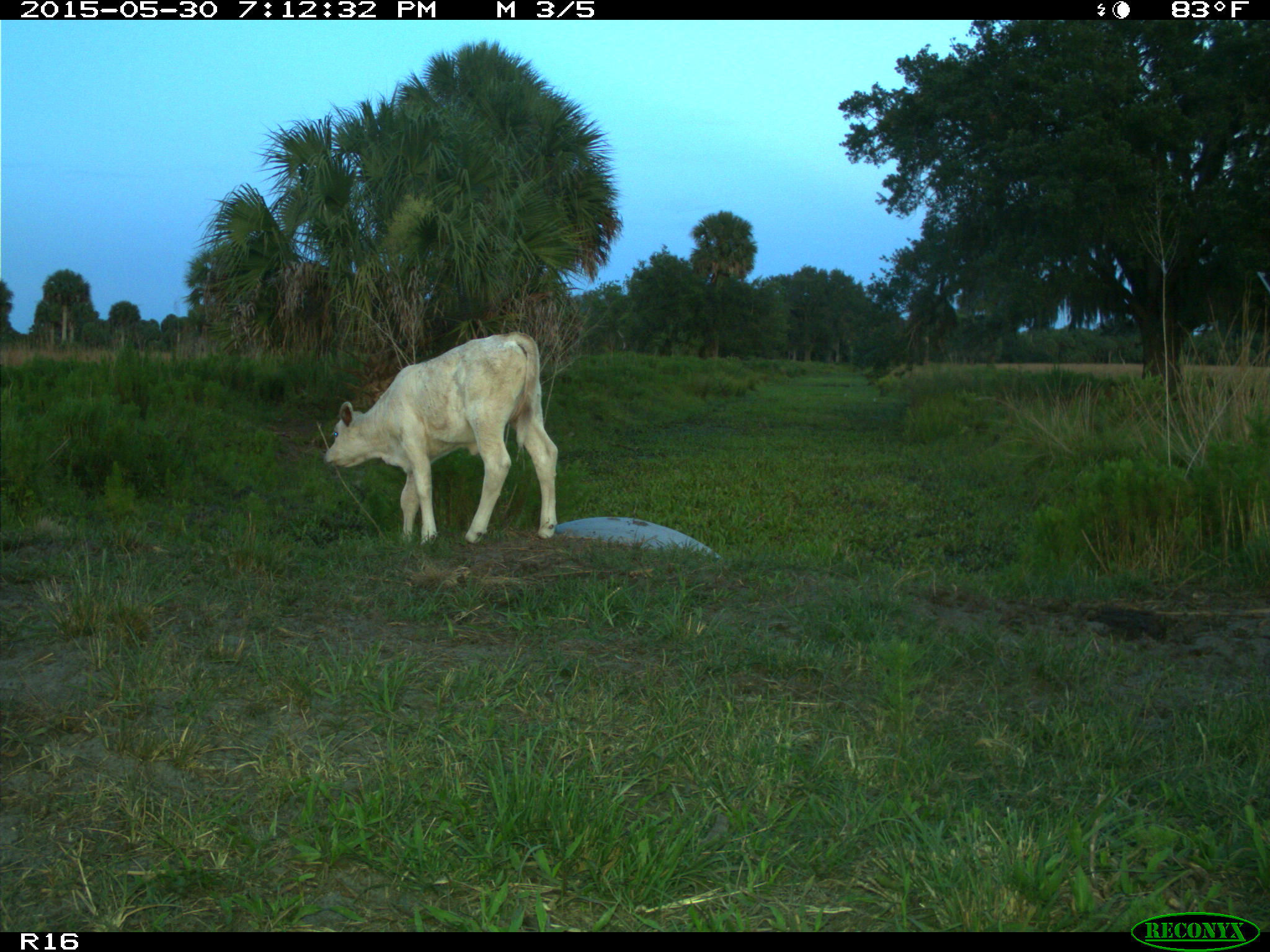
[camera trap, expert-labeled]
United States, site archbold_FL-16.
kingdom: Animalia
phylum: Chordata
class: Mammalia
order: Artiodactyla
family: Bovidae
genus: Bos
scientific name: Bos taurus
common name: domestic cow